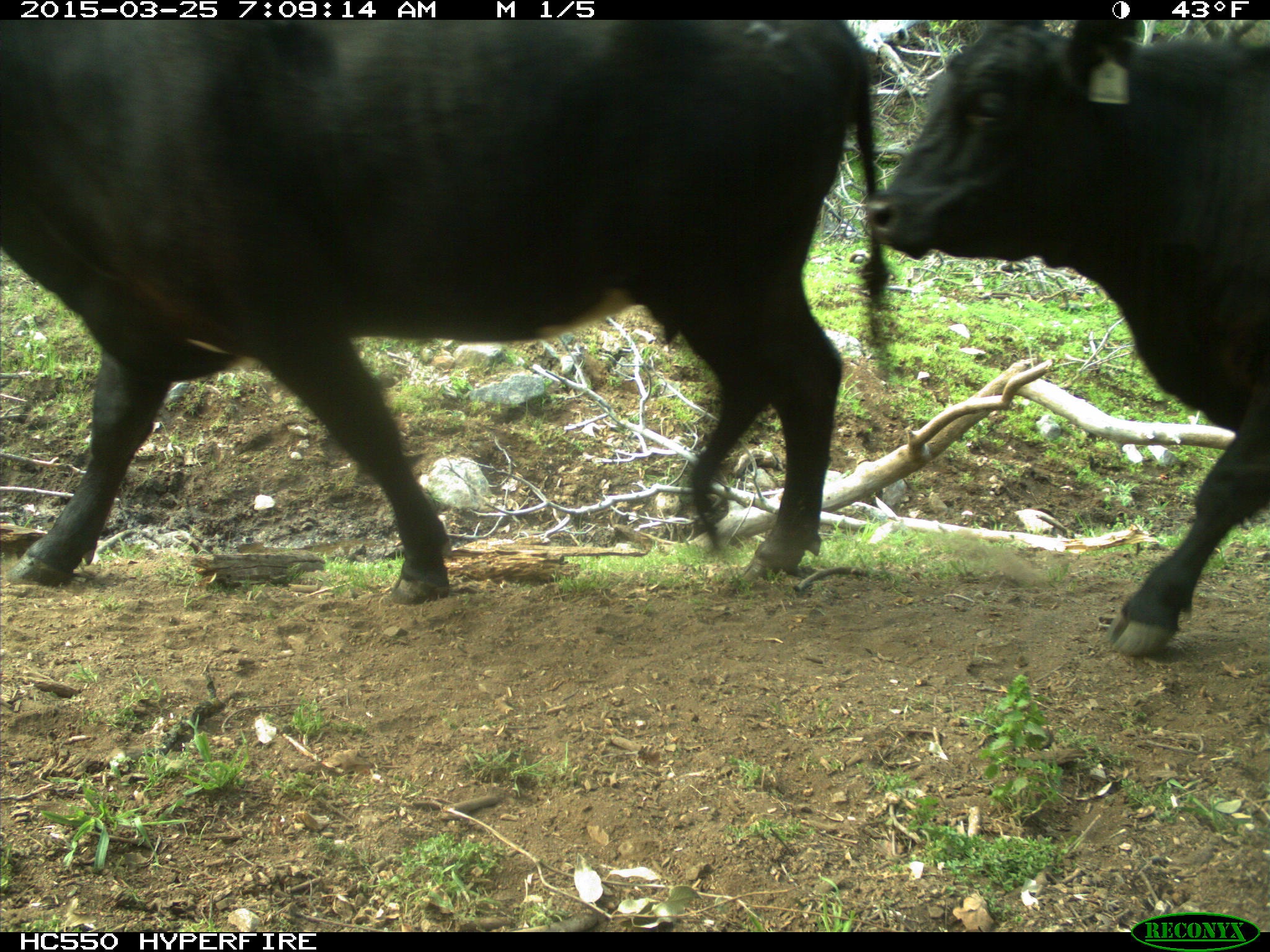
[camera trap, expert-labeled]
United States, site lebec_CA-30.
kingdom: Animalia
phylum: Chordata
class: Mammalia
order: Artiodactyla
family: Bovidae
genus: Bos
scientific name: Bos taurus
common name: domestic cow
Bos taurus (domestic cow).